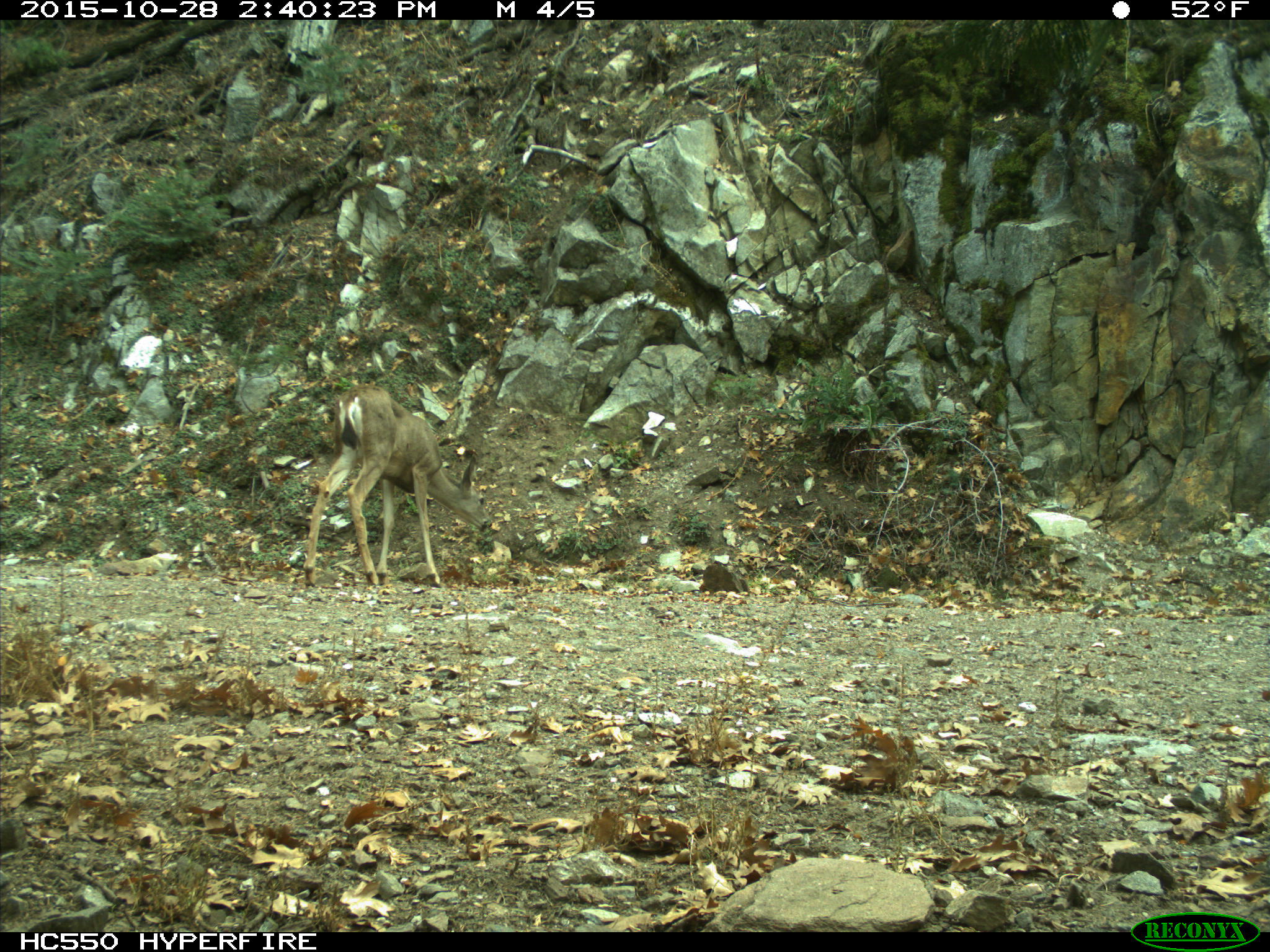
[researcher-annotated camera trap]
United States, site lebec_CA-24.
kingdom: Animalia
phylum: Chordata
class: Mammalia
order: Artiodactyla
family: Cervidae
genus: Odocoileus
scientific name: Odocoileus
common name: deer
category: unidentified deer